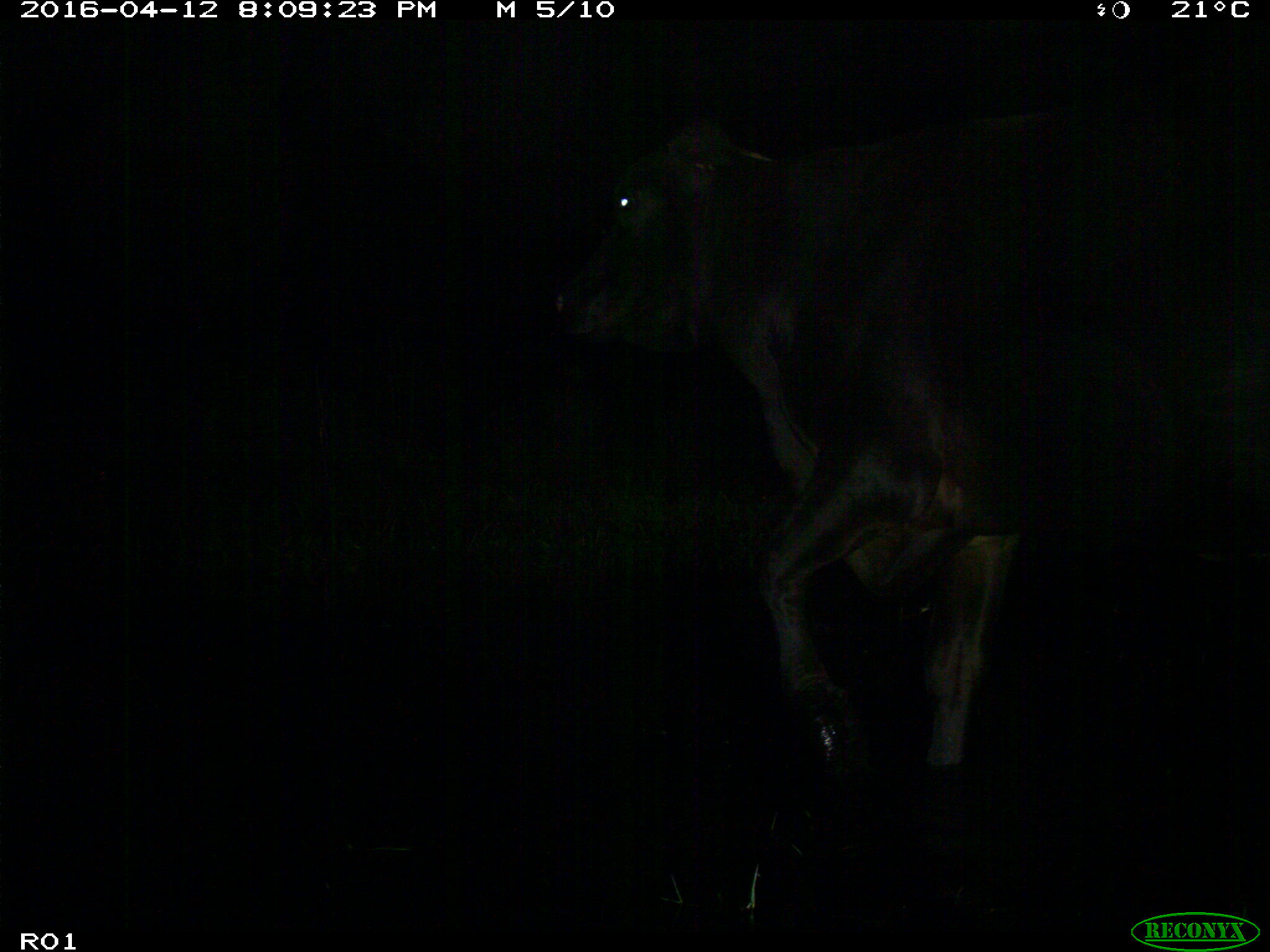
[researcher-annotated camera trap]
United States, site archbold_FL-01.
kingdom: Animalia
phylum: Chordata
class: Mammalia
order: Artiodactyla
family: Bovidae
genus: Bos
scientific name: Bos taurus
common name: domestic cow